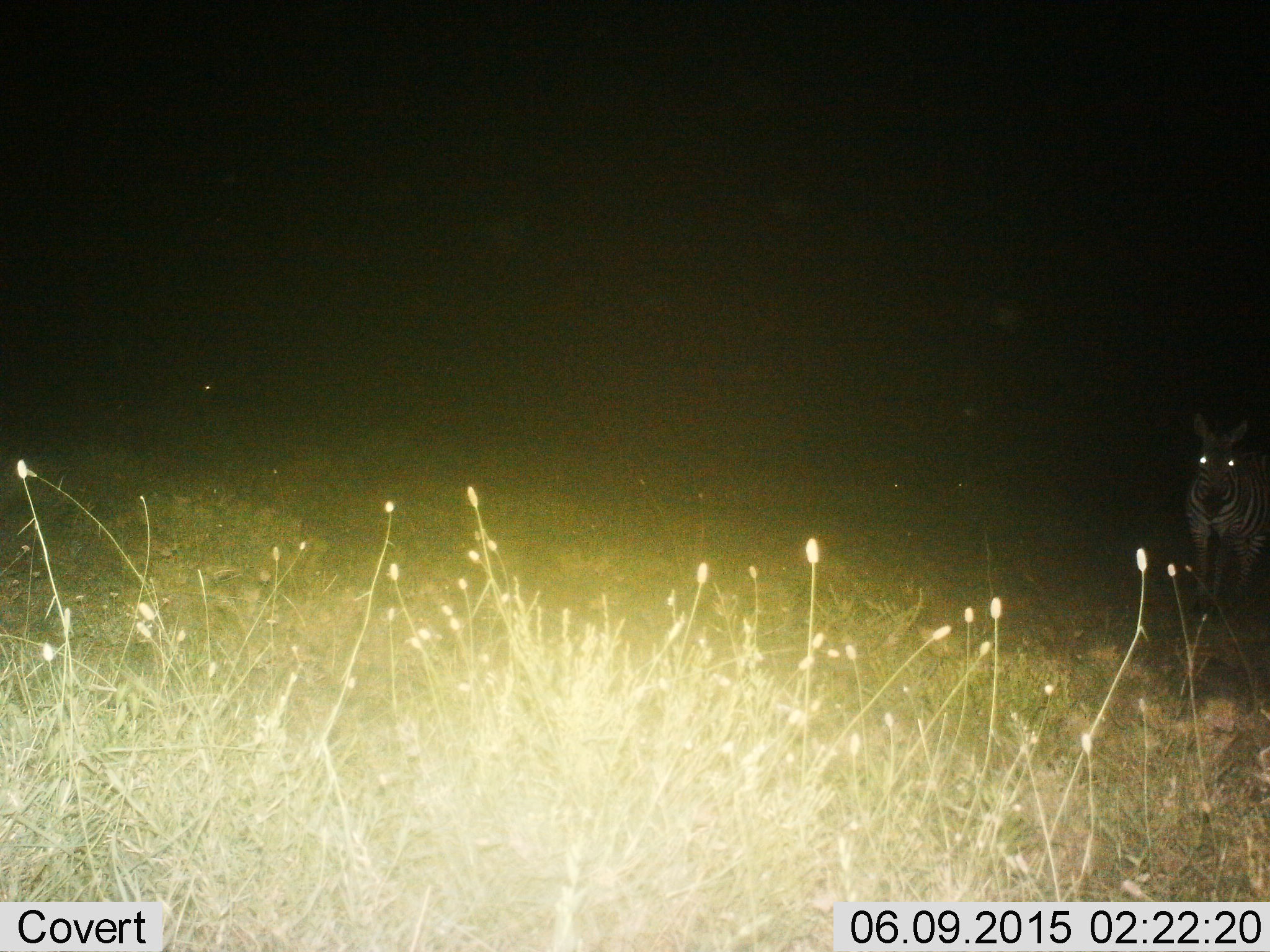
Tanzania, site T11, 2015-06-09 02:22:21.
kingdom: Animalia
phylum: Chordata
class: Mammalia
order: Perissodactyla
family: Equidae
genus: Equus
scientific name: Equus quagga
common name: plains zebra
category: zebra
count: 1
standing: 90%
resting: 0%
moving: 20%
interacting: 0%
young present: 0%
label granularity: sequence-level